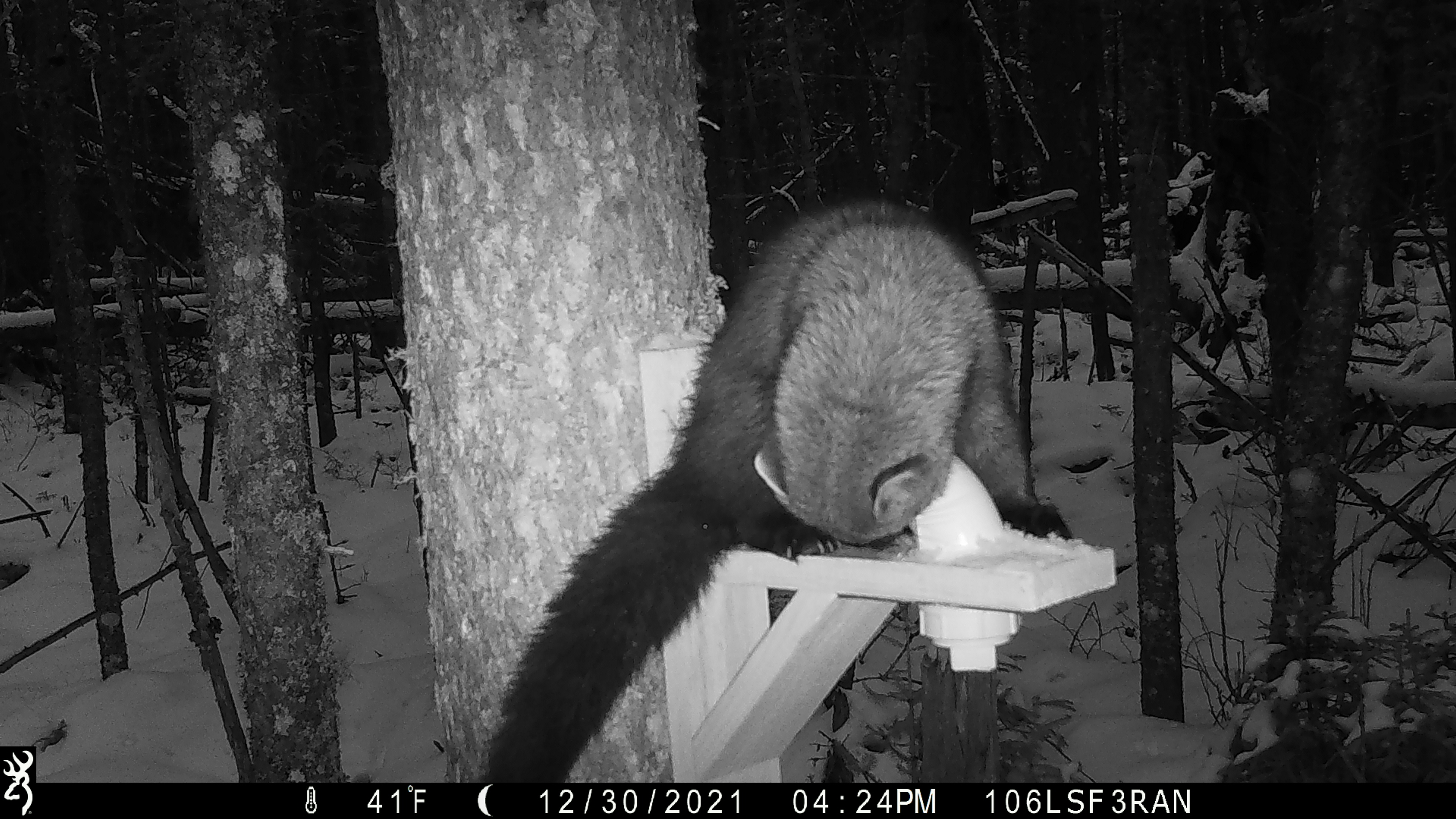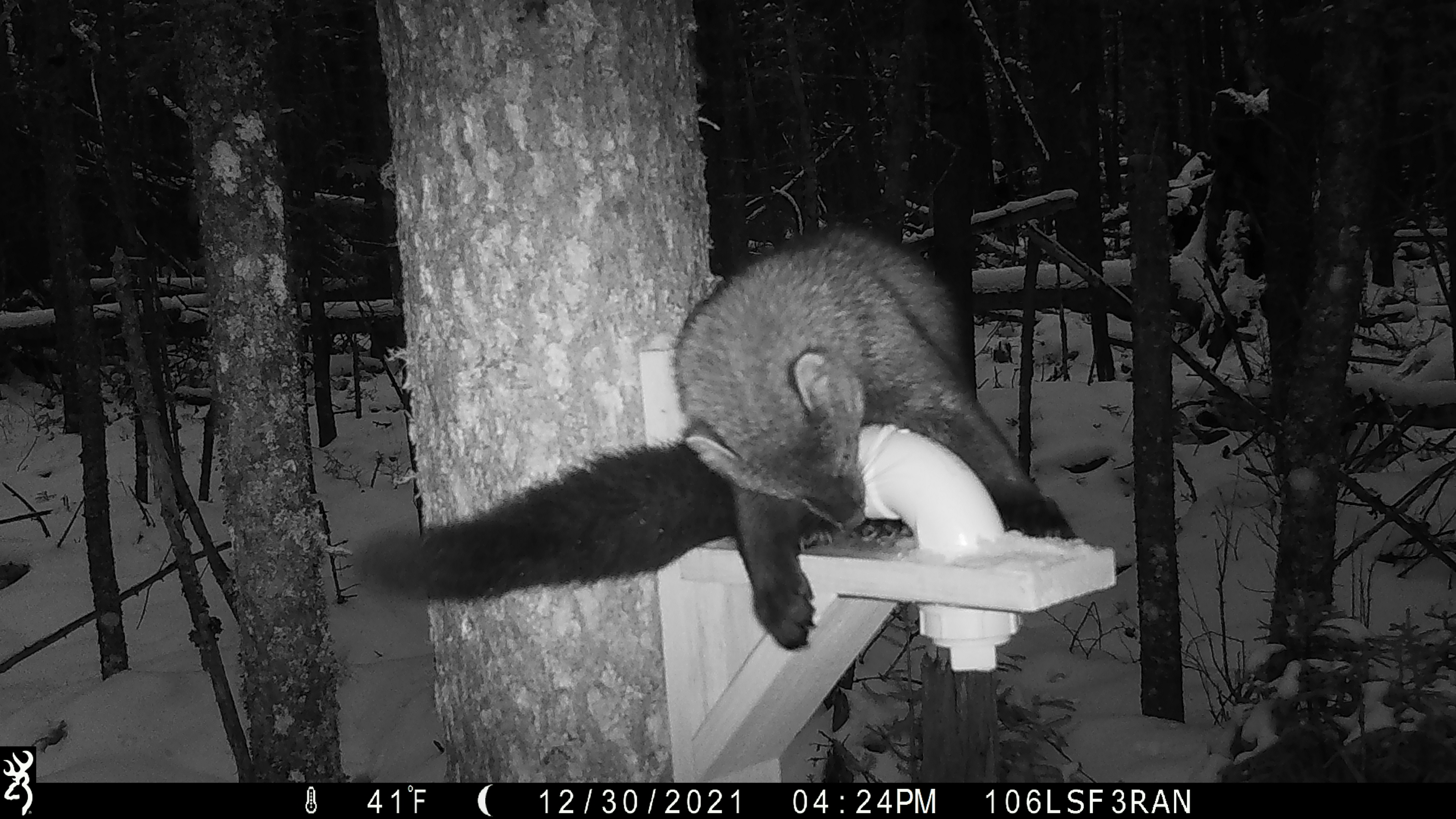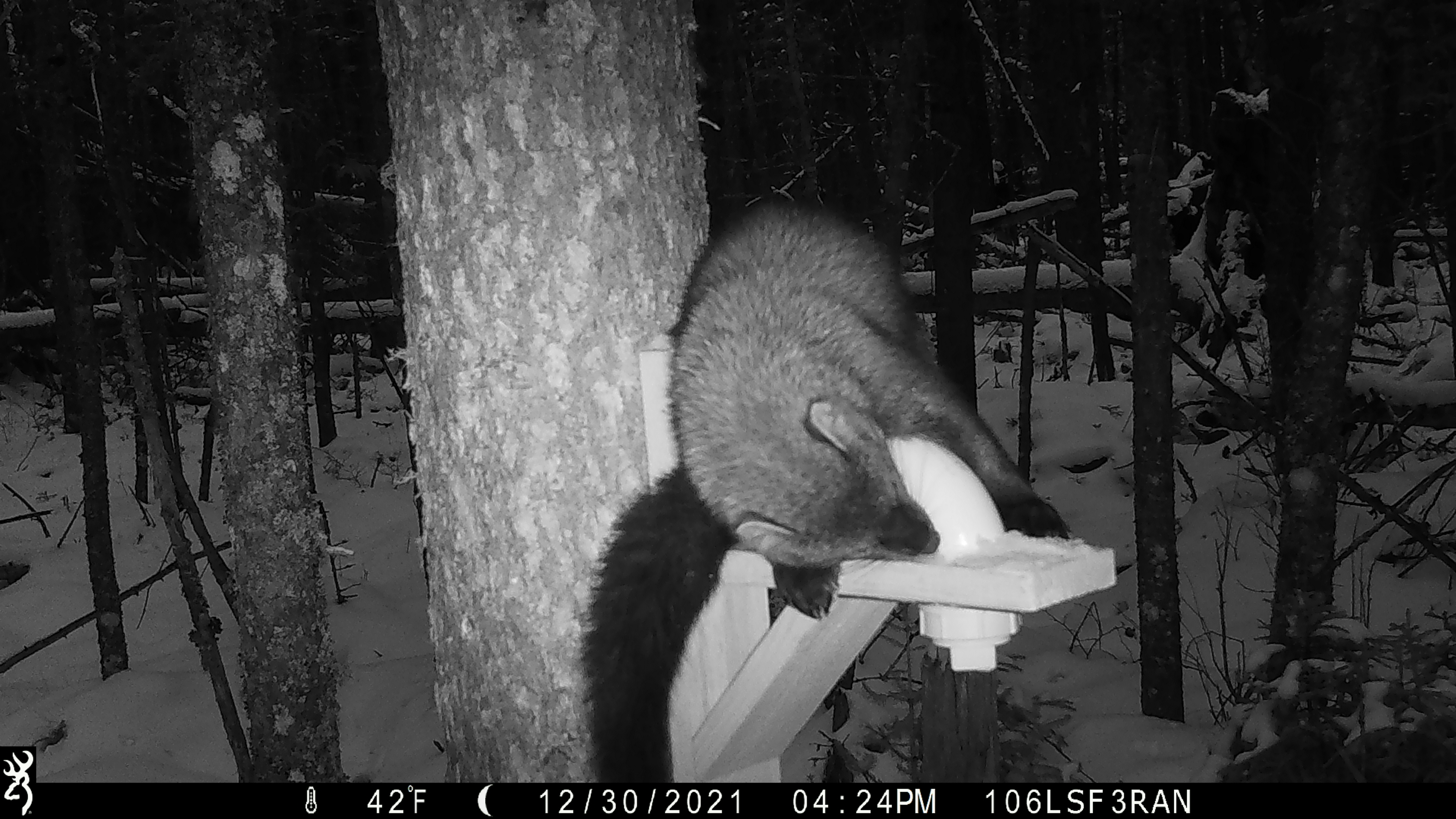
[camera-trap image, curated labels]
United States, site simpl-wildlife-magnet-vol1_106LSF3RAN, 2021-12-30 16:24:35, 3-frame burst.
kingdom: Animalia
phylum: Chordata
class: Mammalia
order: Carnivora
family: Mustelidae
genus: Pekania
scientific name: Pekania pennanti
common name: fisher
Fisher (Pekania pennanti).